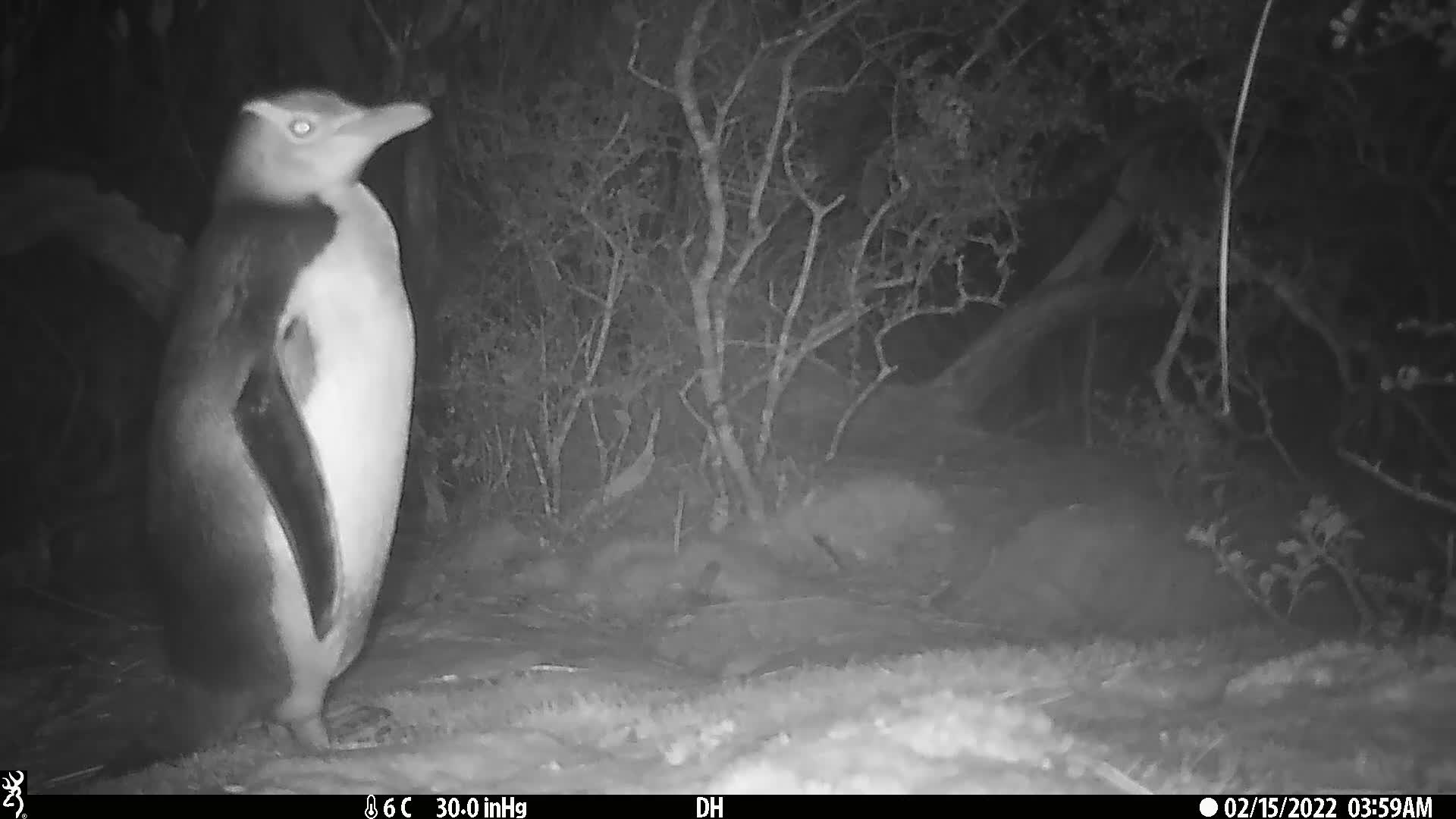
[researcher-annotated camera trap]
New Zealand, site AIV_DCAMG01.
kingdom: Animalia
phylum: Chordata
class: Aves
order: Sphenisciformes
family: Spheniscidae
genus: Megadyptes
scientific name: Megadyptes antipodes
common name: yellow-eyed penguin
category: yellow eyed penguin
Yellow eyed penguin (yellow-eyed penguin) (Megadyptes antipodes).